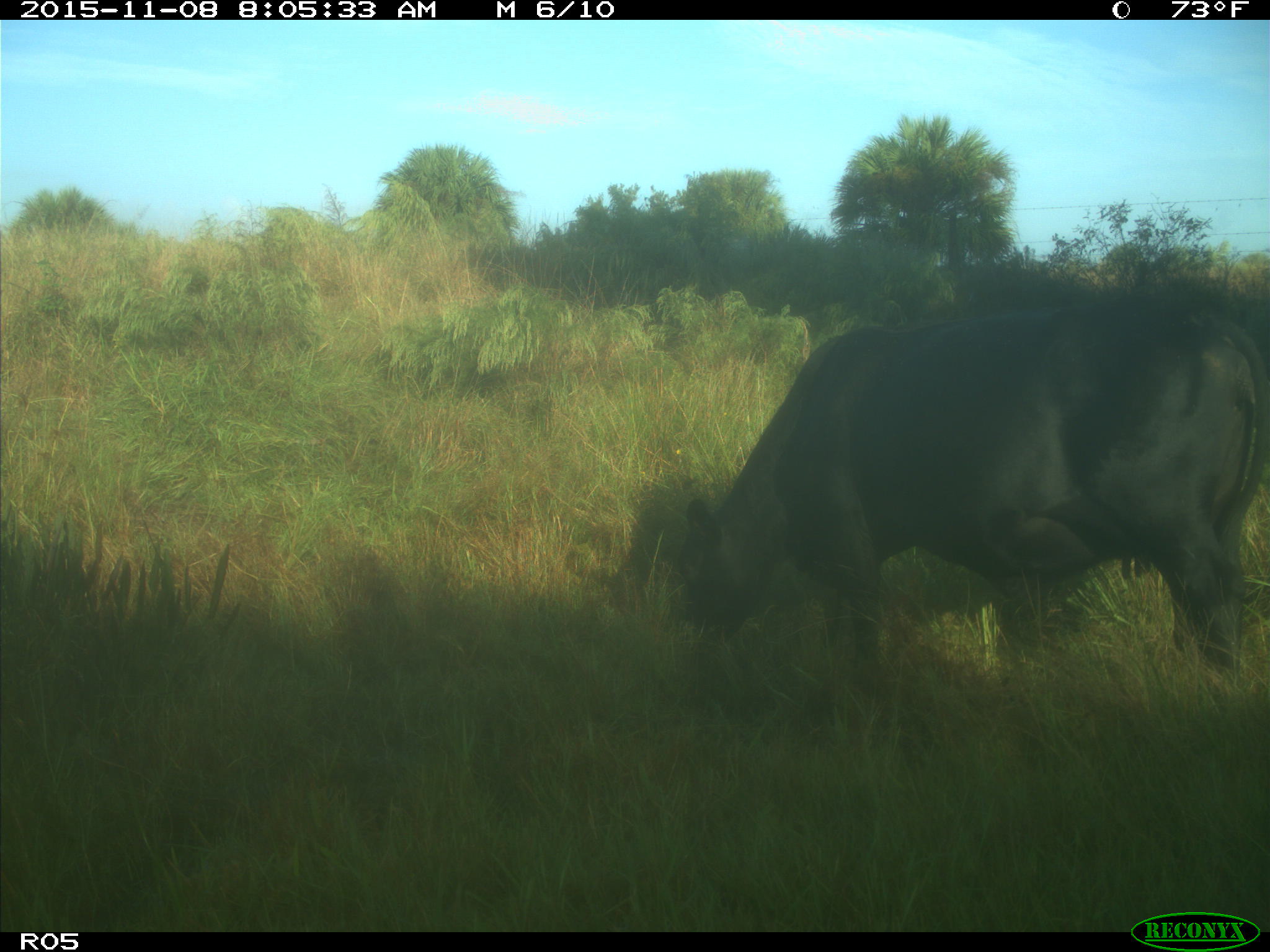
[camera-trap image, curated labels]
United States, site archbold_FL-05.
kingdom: Animalia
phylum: Chordata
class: Mammalia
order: Artiodactyla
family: Bovidae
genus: Bos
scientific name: Bos taurus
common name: domestic cow